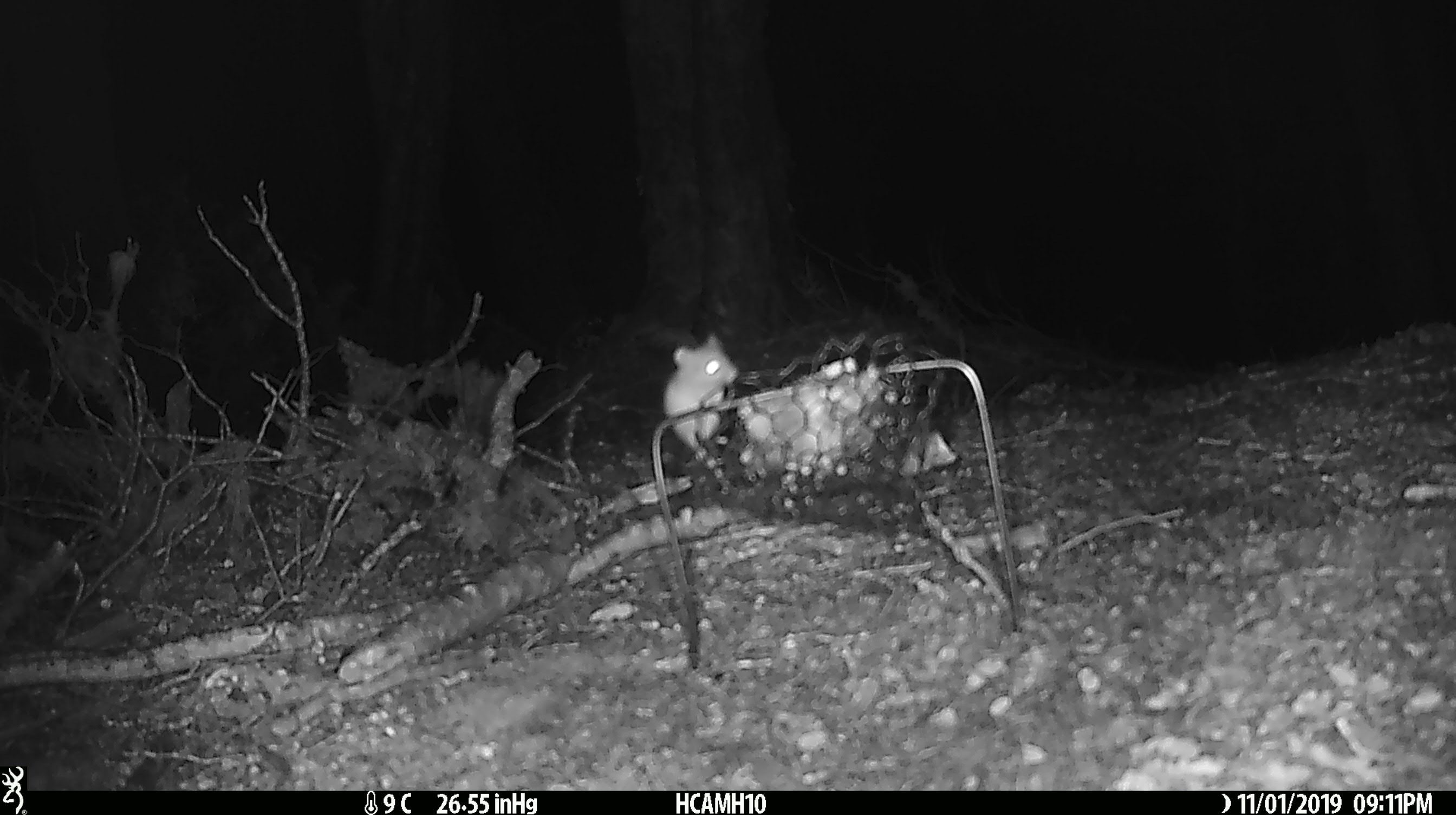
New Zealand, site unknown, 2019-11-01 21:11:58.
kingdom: Animalia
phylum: Chordata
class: Mammalia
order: Rodentia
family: Muridae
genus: Mus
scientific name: Mus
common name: mouse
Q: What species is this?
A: Mouse (Mus).